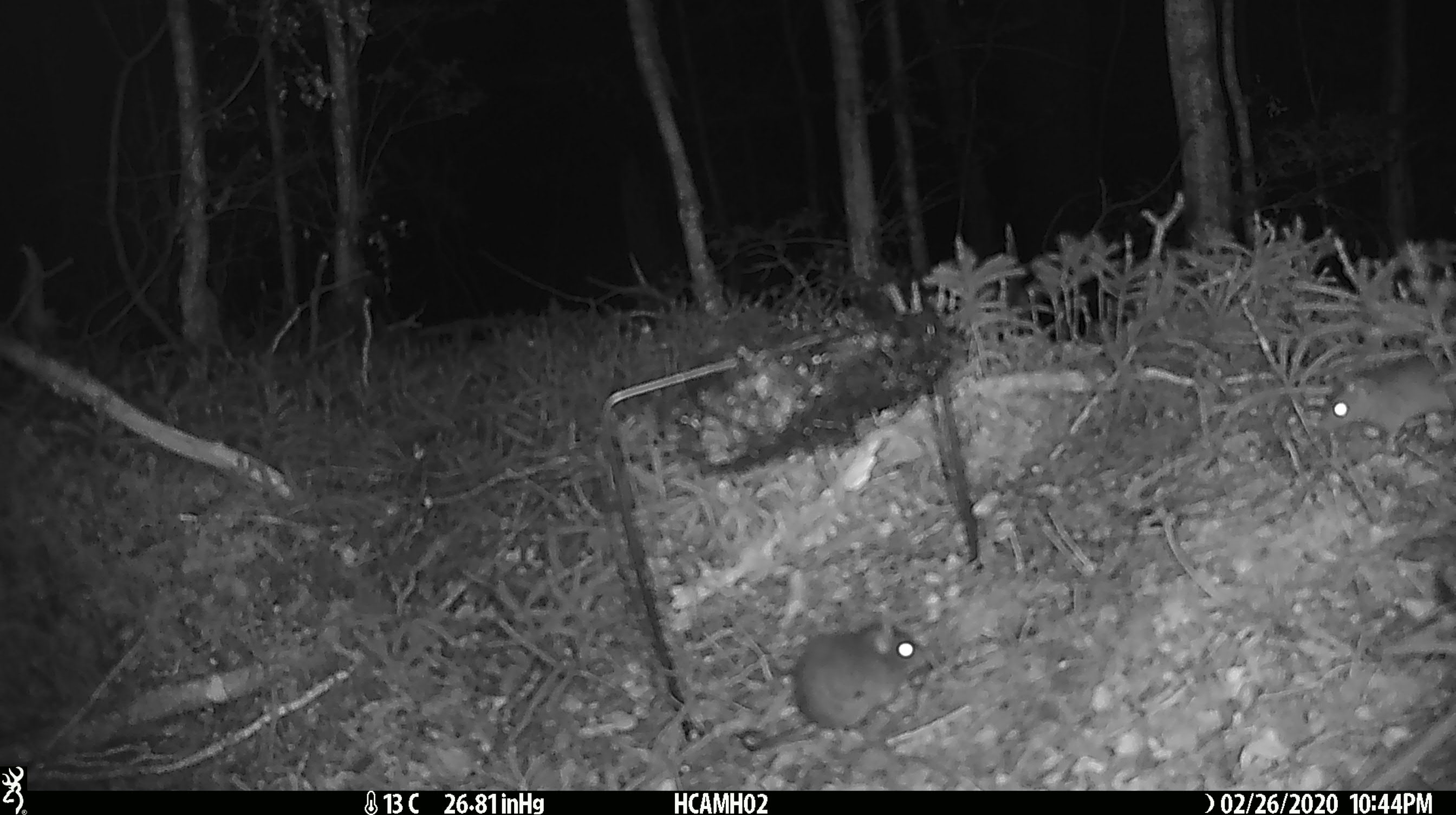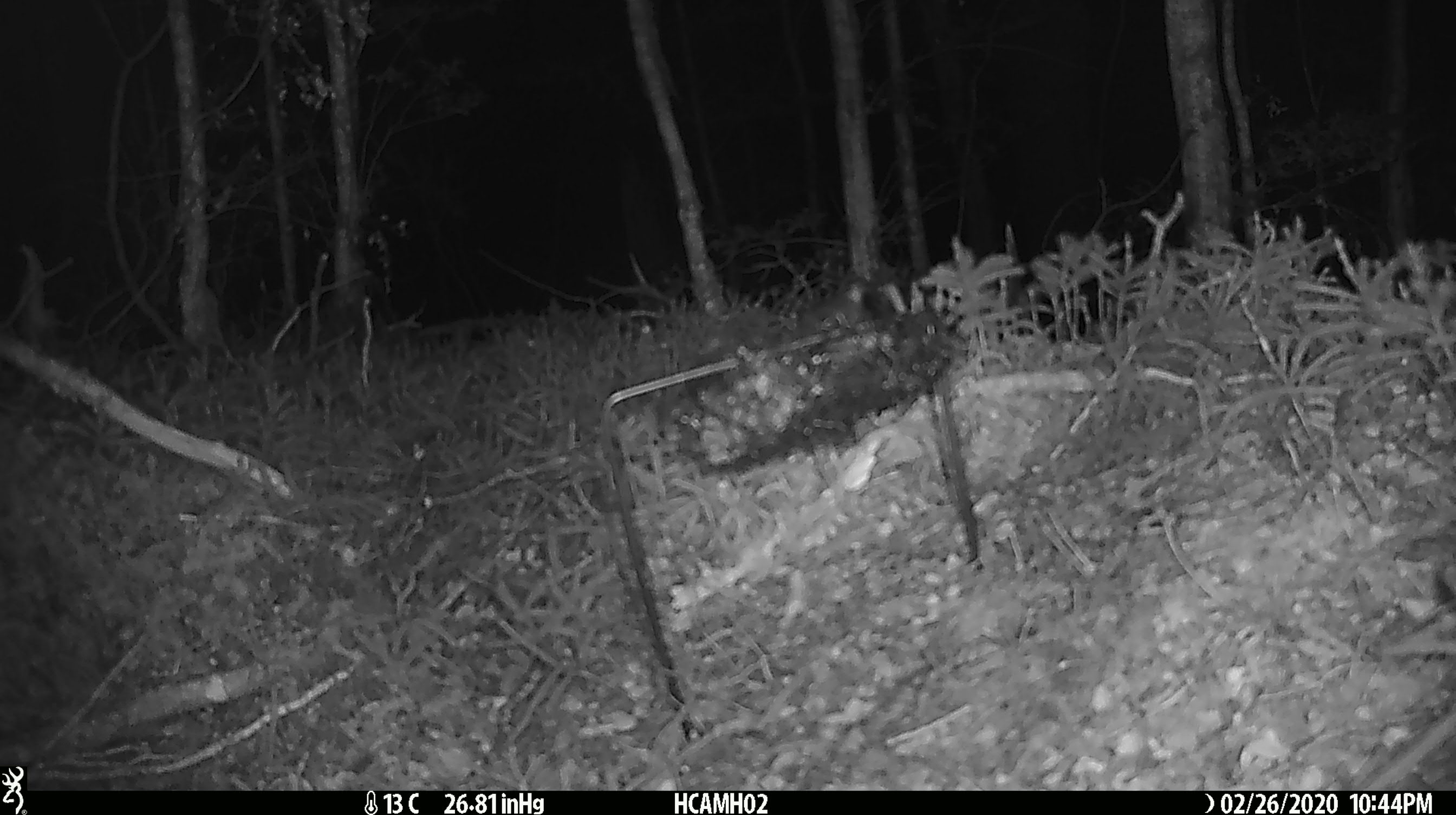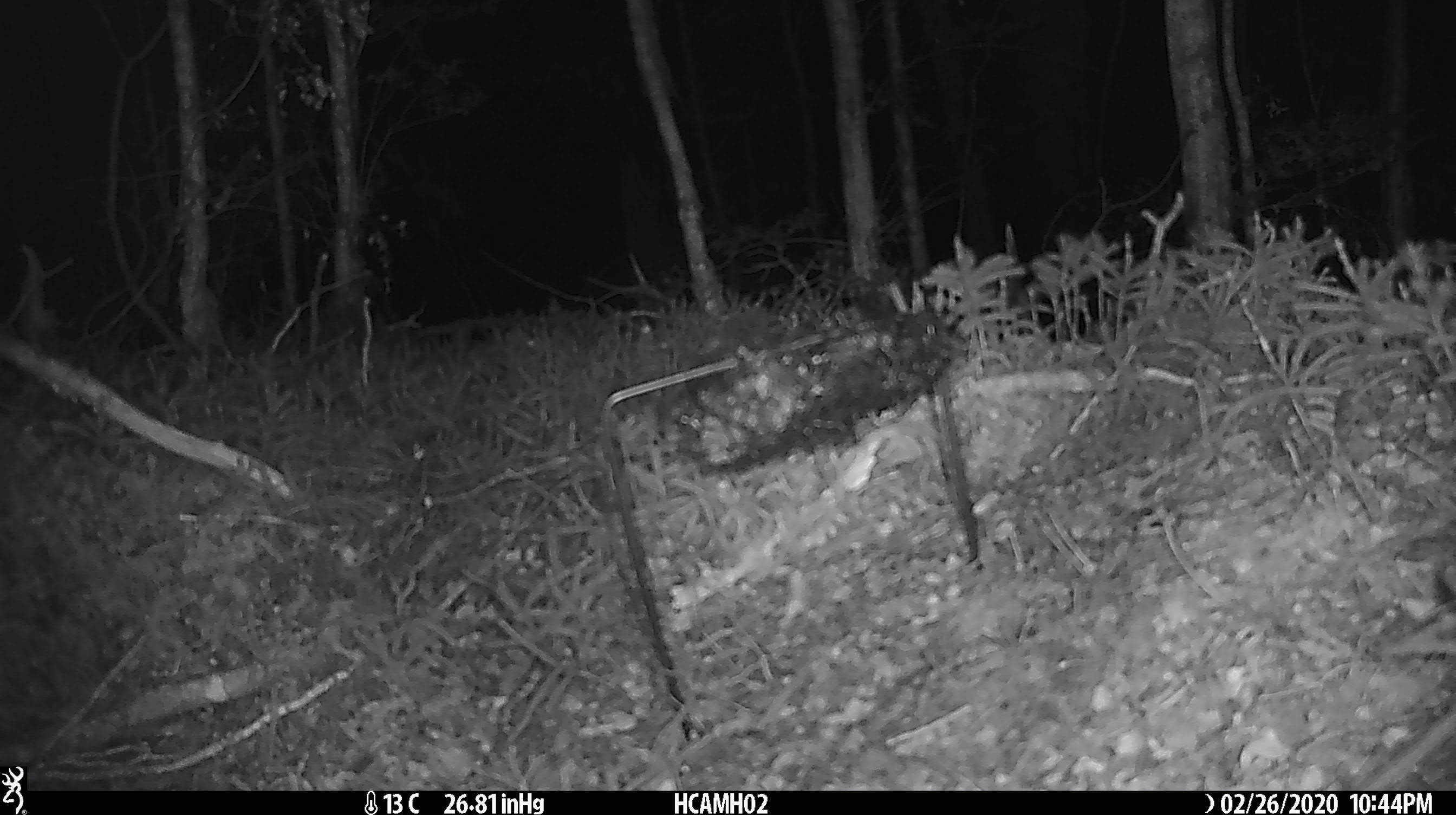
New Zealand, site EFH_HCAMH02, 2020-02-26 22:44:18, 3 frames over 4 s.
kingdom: Animalia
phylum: Chordata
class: Mammalia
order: Rodentia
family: Muridae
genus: Mus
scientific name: Mus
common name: mouse